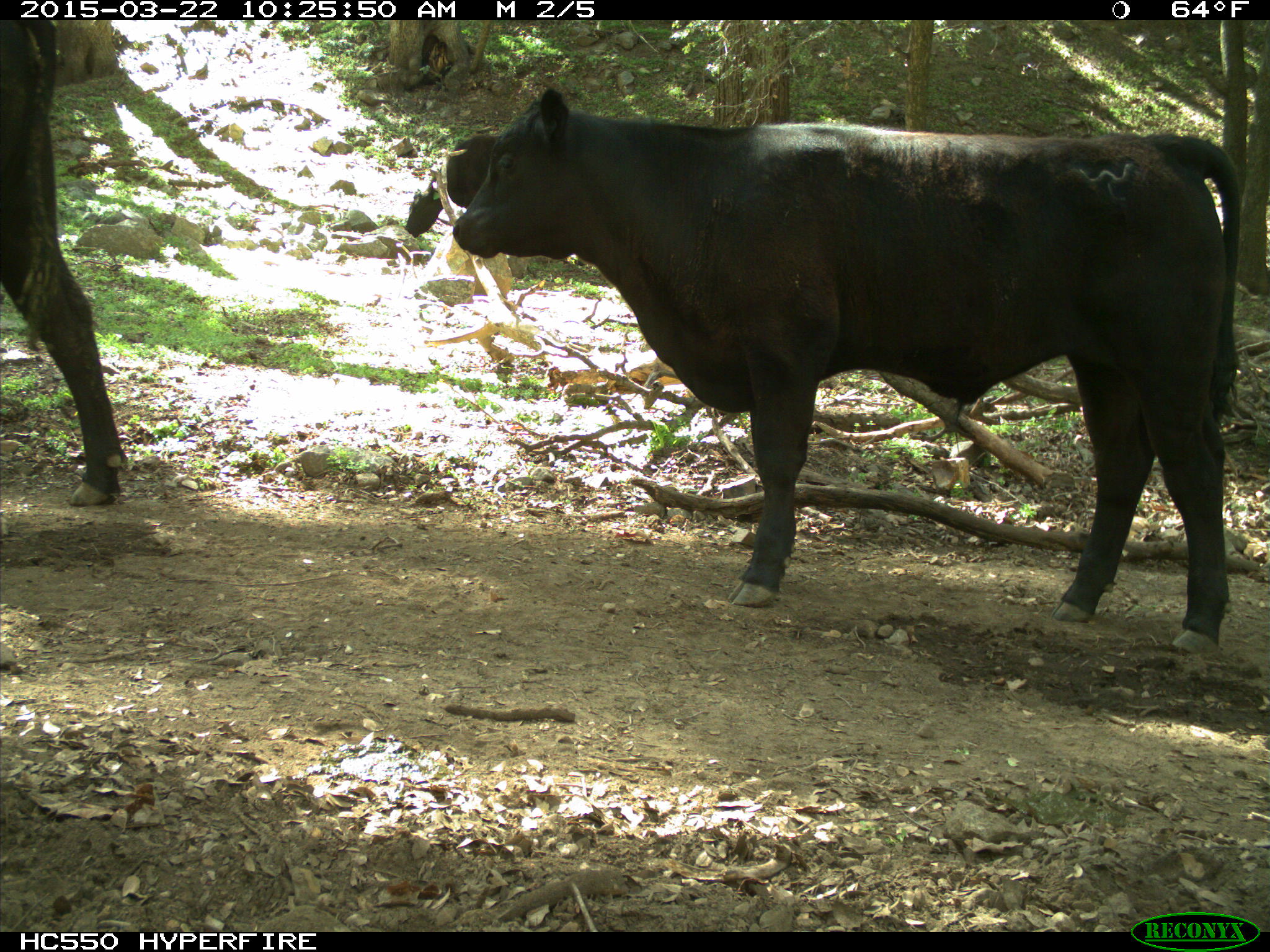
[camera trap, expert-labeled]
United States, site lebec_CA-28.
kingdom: Animalia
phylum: Chordata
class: Mammalia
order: Artiodactyla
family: Bovidae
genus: Bos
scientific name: Bos taurus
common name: domestic cow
Bos taurus (domestic cow).